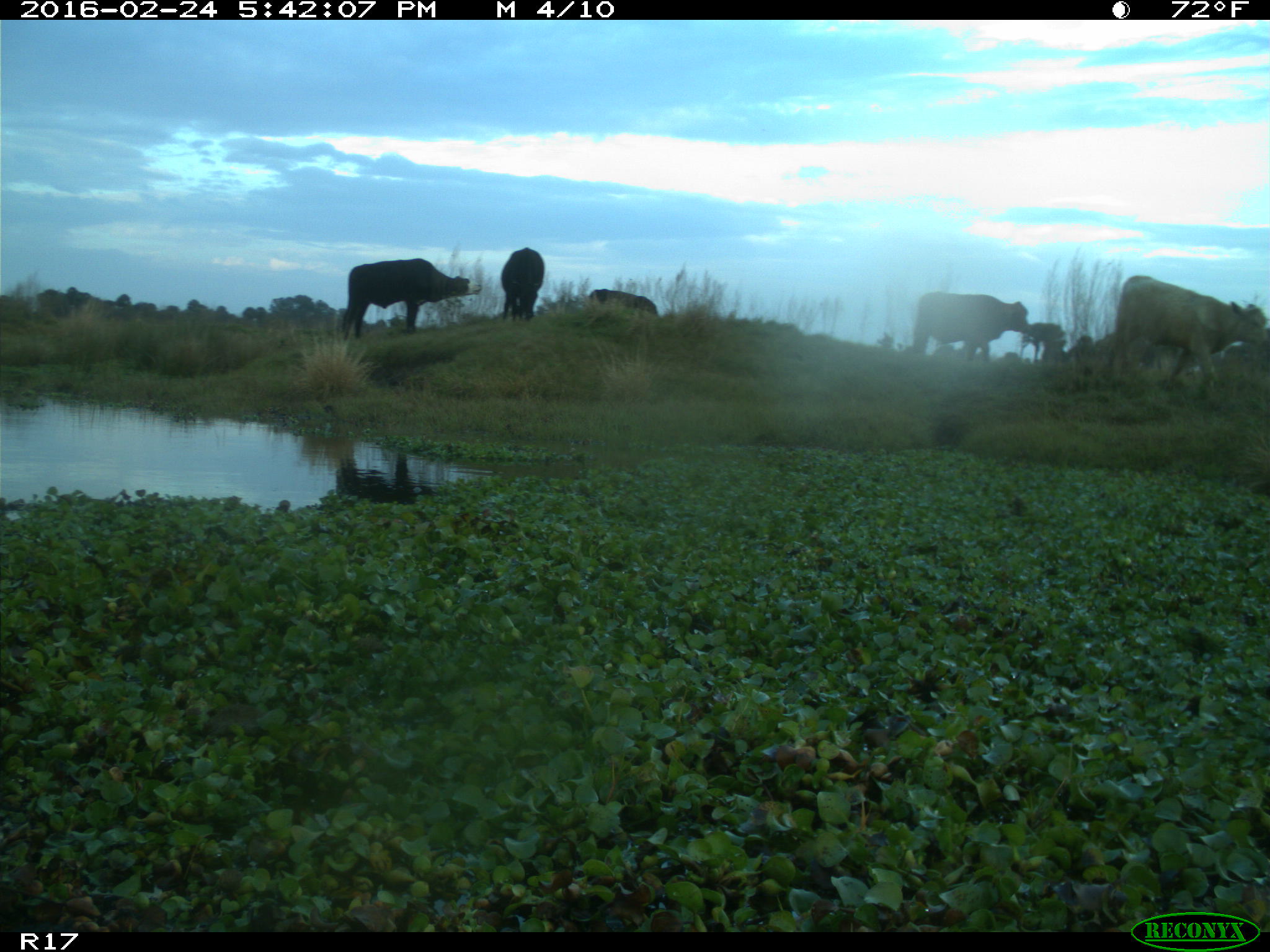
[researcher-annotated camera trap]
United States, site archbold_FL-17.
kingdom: Animalia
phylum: Chordata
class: Mammalia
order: Artiodactyla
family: Bovidae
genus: Bos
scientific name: Bos taurus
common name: domestic cow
Bos taurus (domestic cow).